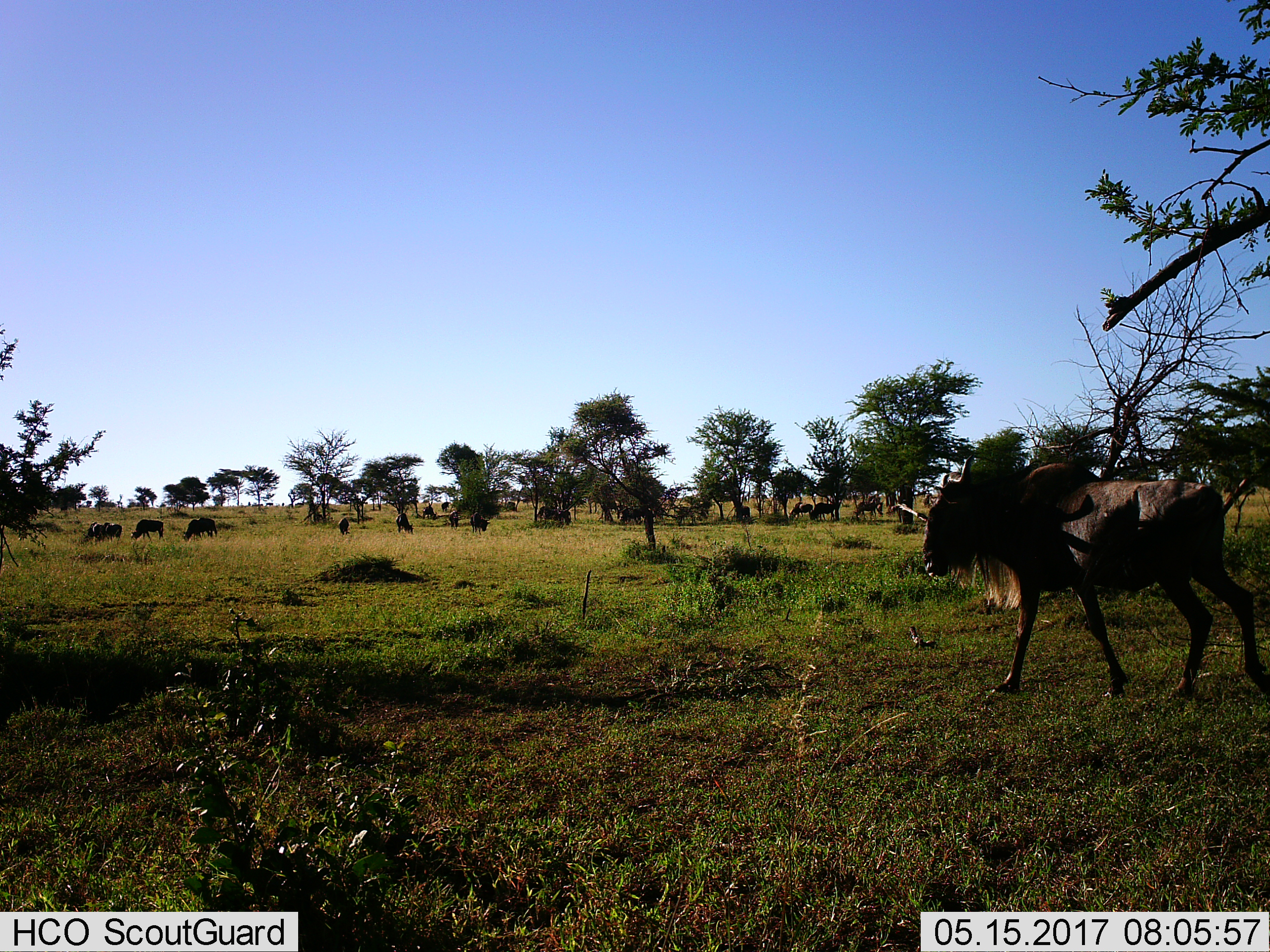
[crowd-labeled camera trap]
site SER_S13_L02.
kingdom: Animalia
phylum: Chordata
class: Mammalia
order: Artiodactyla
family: Bovidae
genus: Connochaetes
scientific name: Connochaetes taurinus taurinus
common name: blue wildebeest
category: wildebeestblue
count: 11-50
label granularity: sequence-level